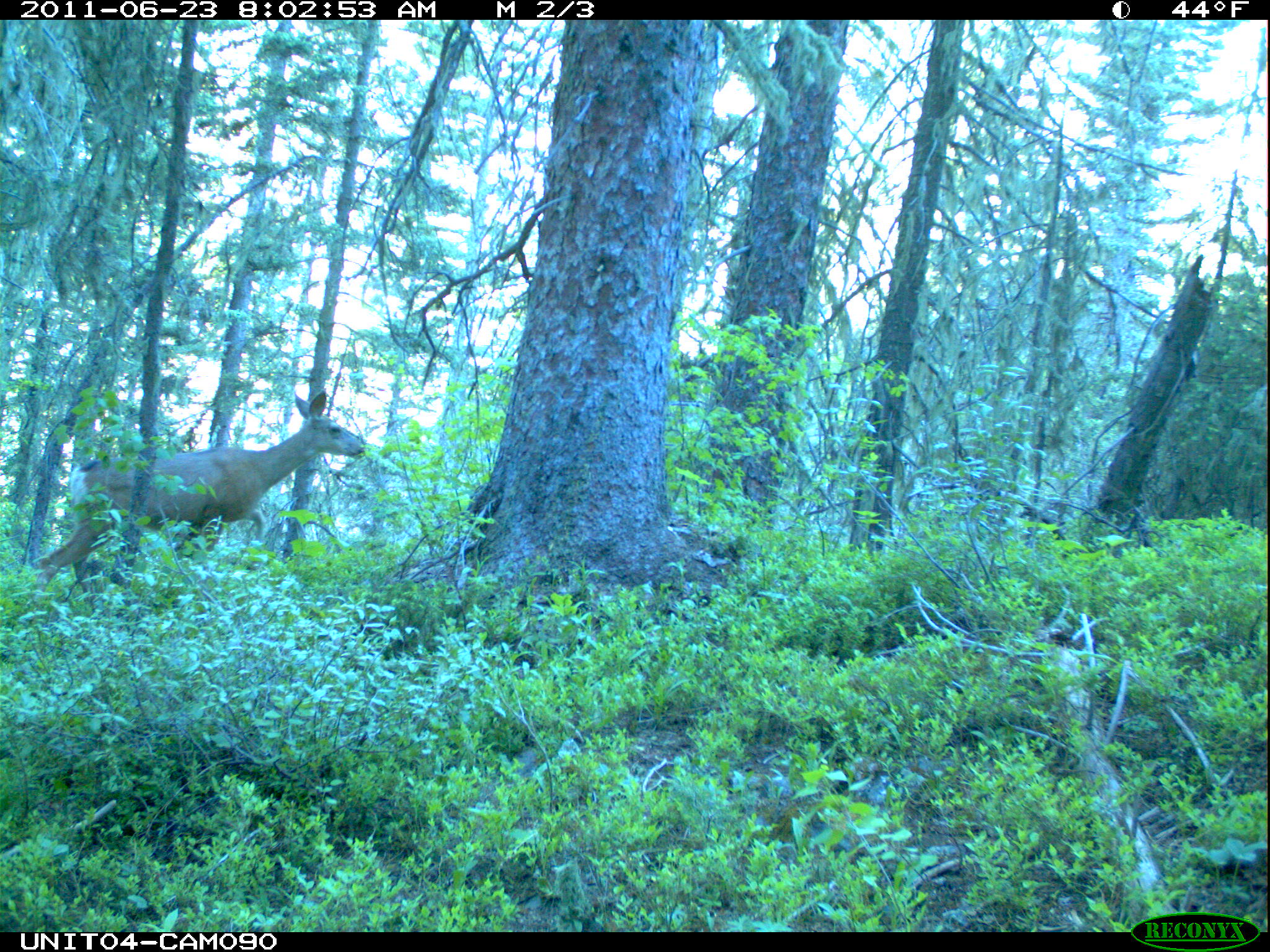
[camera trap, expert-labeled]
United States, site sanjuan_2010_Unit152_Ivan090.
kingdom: Animalia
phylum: Chordata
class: Mammalia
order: Artiodactyla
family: Cervidae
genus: Odocoileus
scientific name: Odocoileus hemionus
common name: mule deer